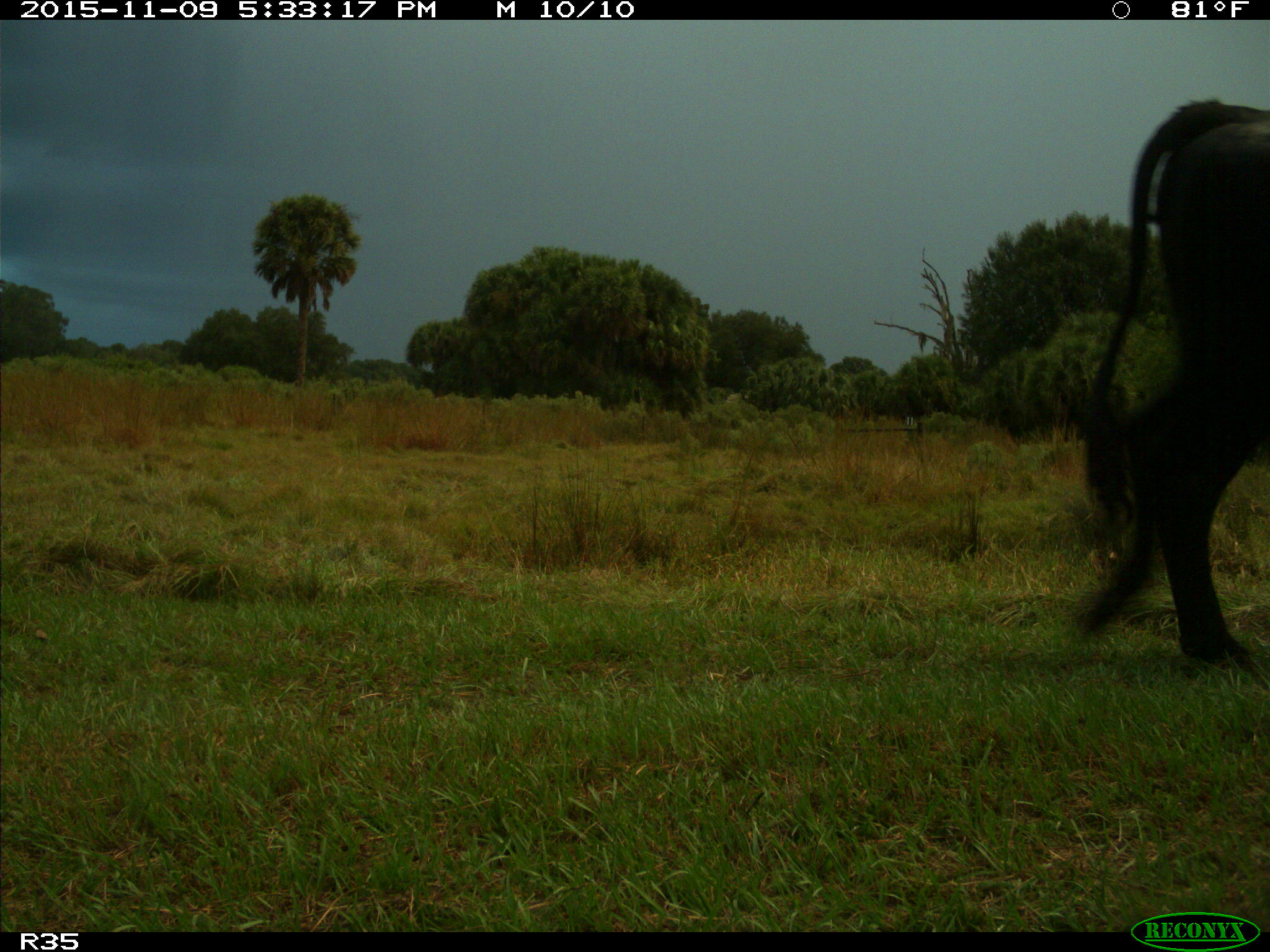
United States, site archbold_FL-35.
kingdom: Animalia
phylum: Chordata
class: Mammalia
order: Artiodactyla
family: Bovidae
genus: Bos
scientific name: Bos taurus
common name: domestic cow